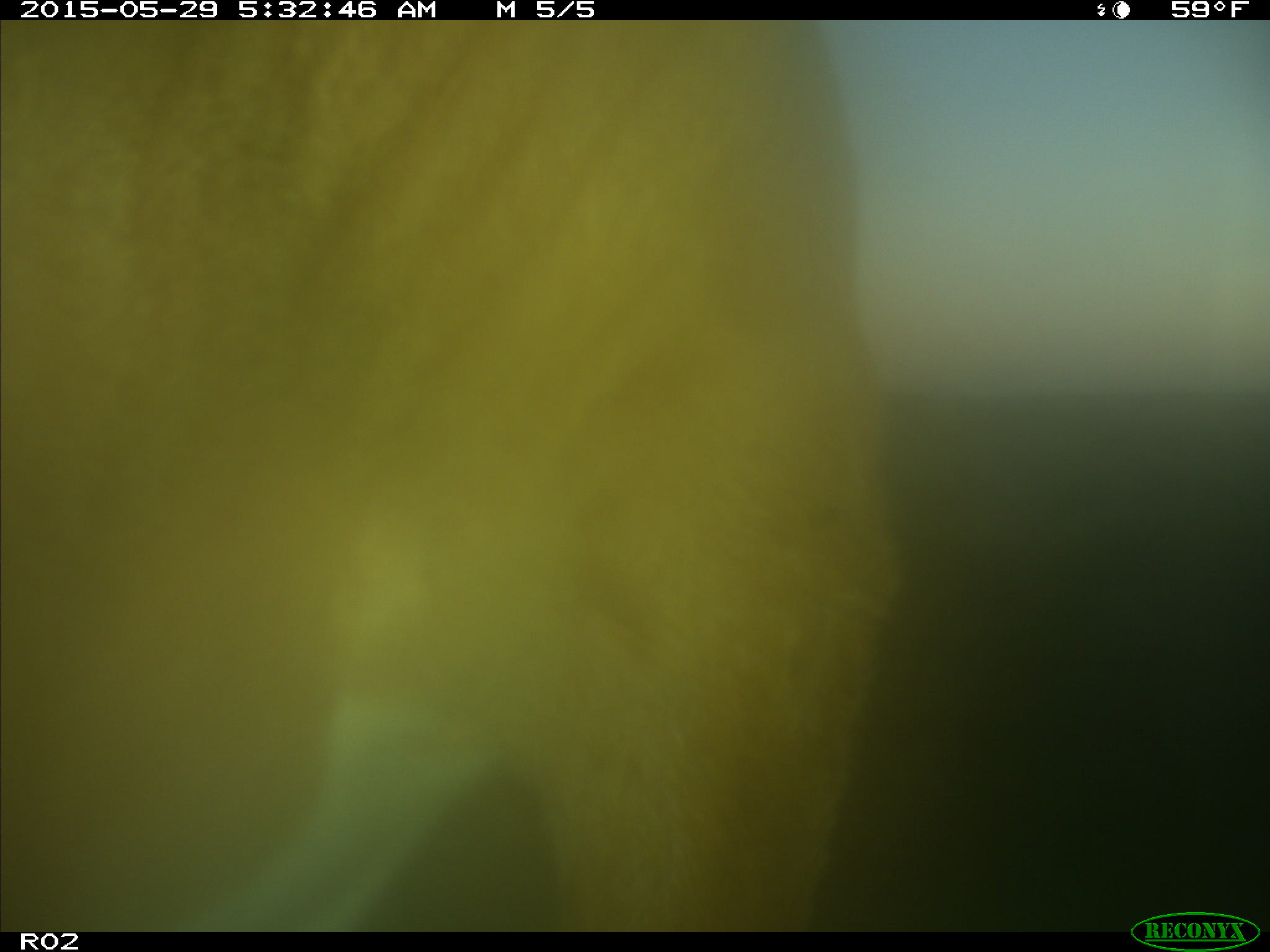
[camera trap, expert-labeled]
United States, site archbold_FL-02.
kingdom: Animalia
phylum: Chordata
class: Mammalia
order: Artiodactyla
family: Bovidae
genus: Bos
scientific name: Bos taurus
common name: domestic cow